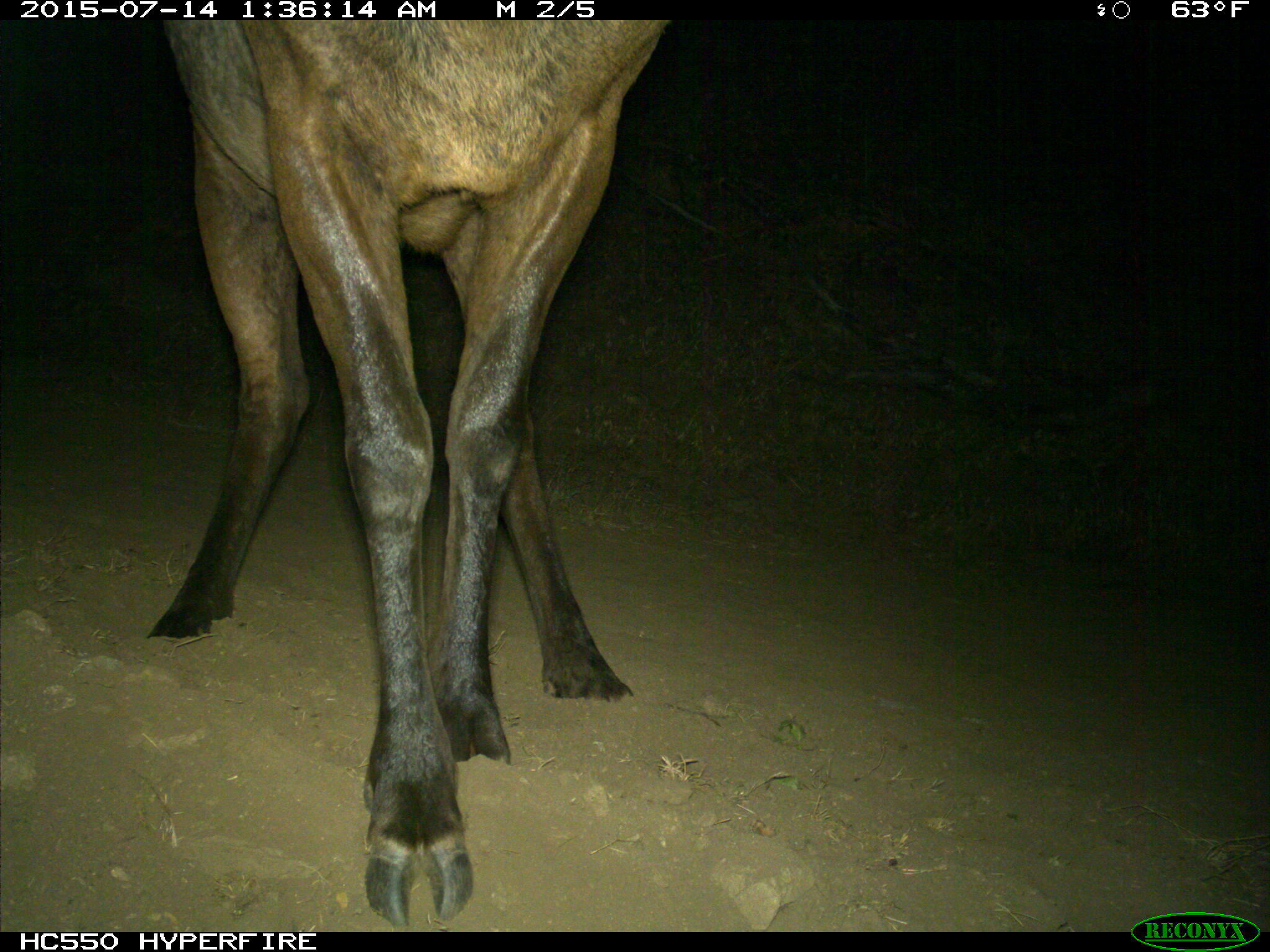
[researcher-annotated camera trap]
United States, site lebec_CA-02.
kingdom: Animalia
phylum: Chordata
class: Mammalia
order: Artiodactyla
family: Cervidae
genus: Cervus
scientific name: Cervus canadensis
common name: elk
Cervus canadensis (elk).